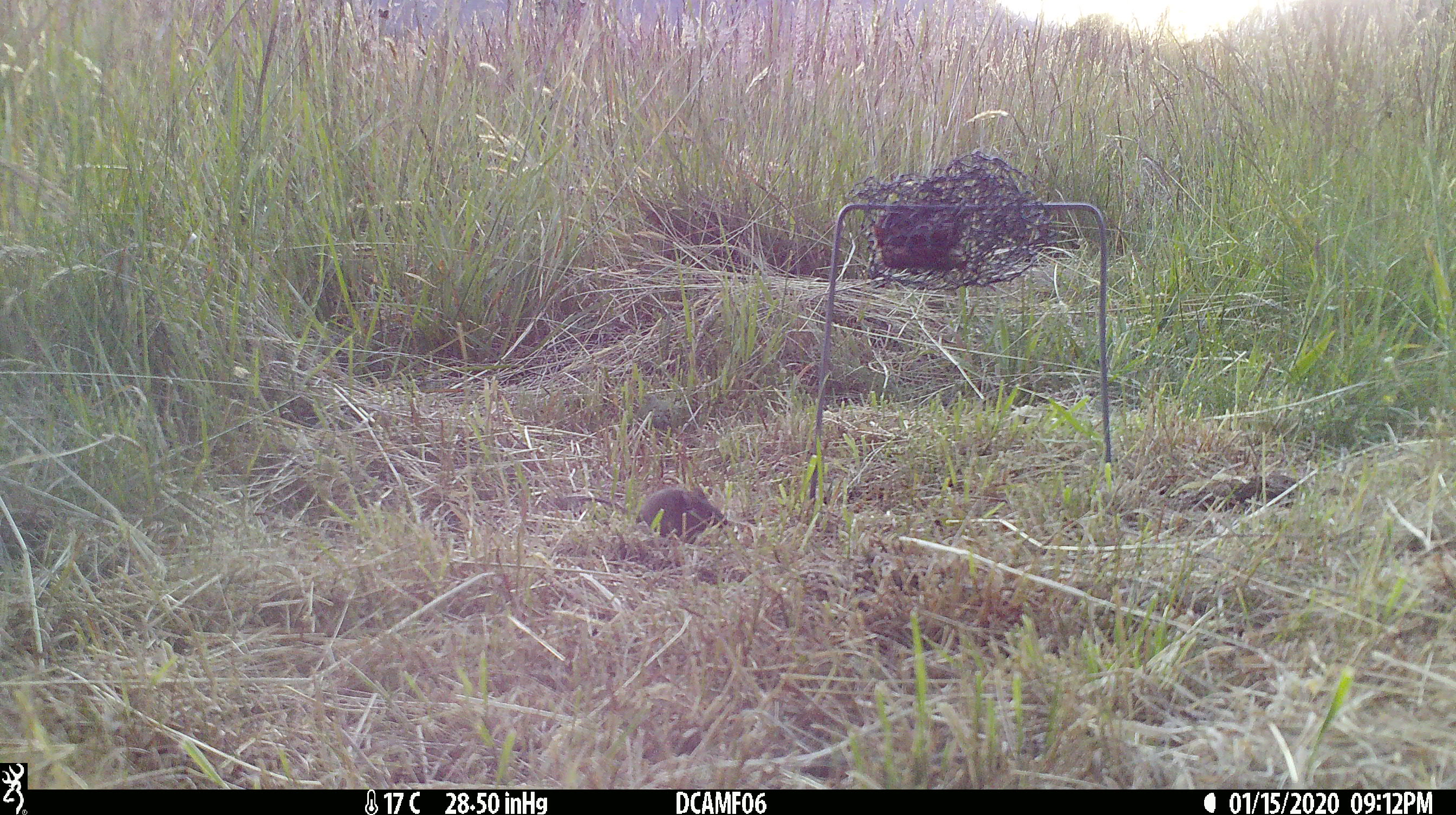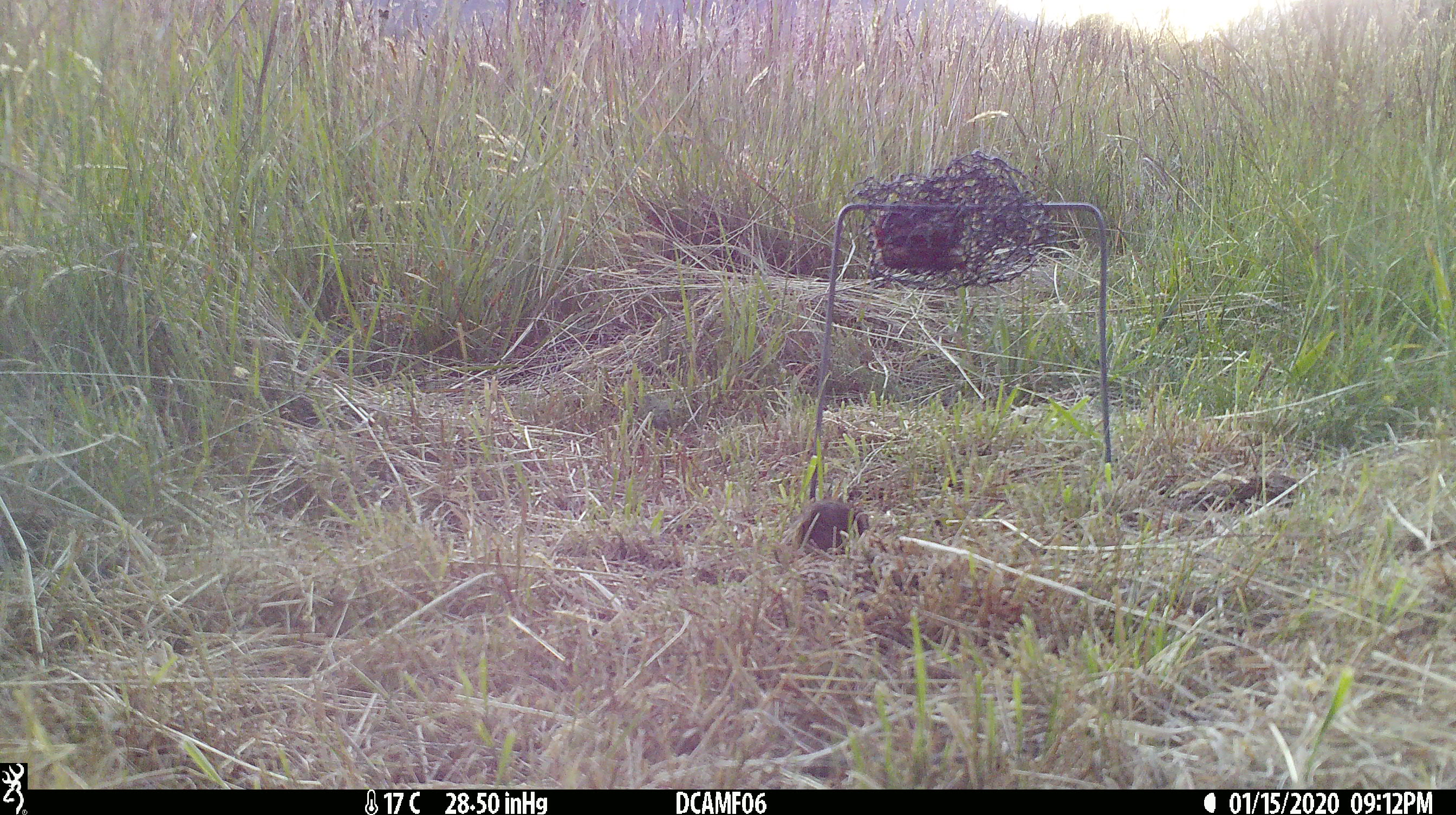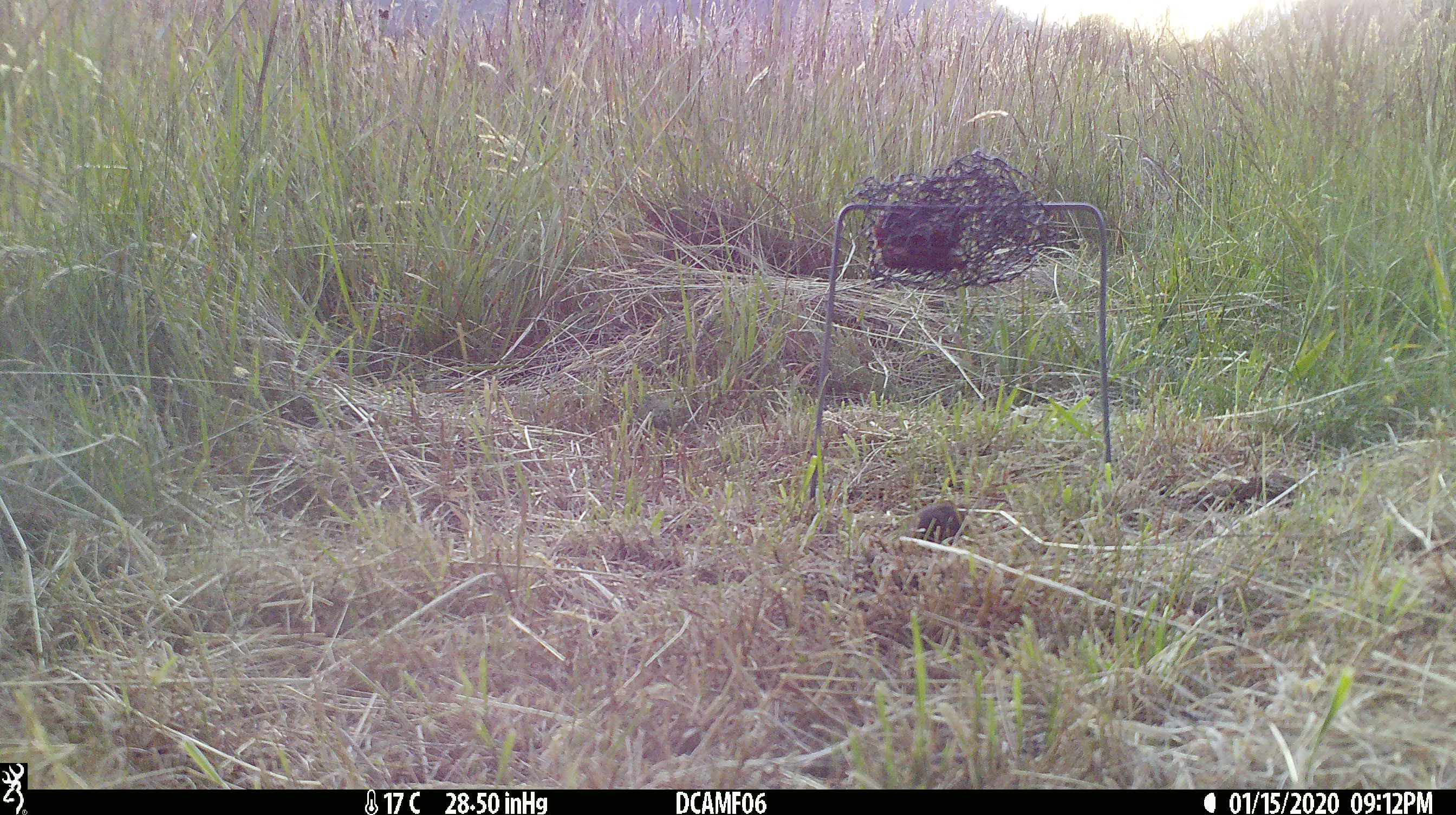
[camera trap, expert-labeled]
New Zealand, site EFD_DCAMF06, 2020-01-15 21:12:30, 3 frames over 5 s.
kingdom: Animalia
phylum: Chordata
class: Mammalia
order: Rodentia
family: Muridae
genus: Mus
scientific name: Mus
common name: mouse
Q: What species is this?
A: Mouse (Mus).